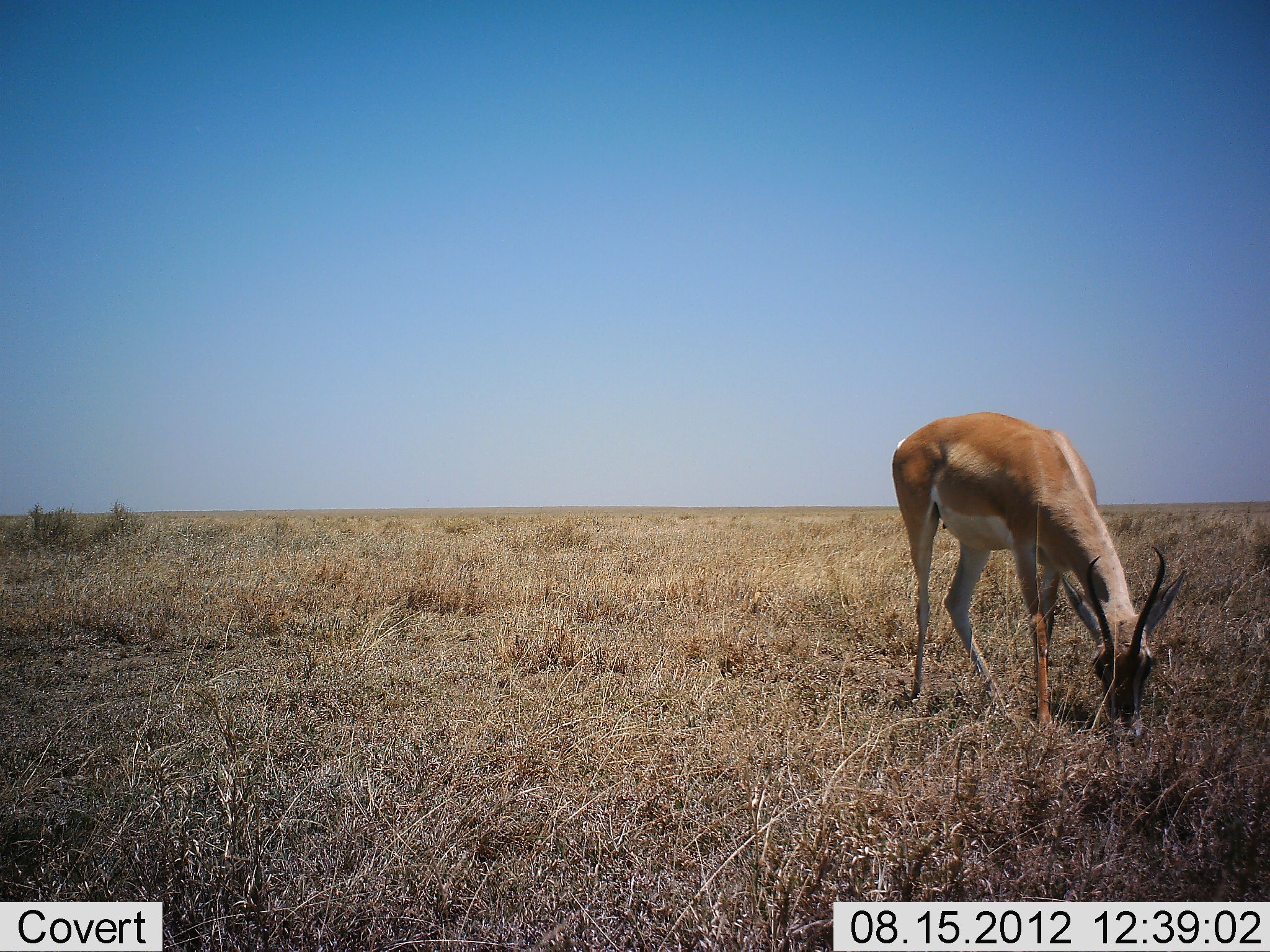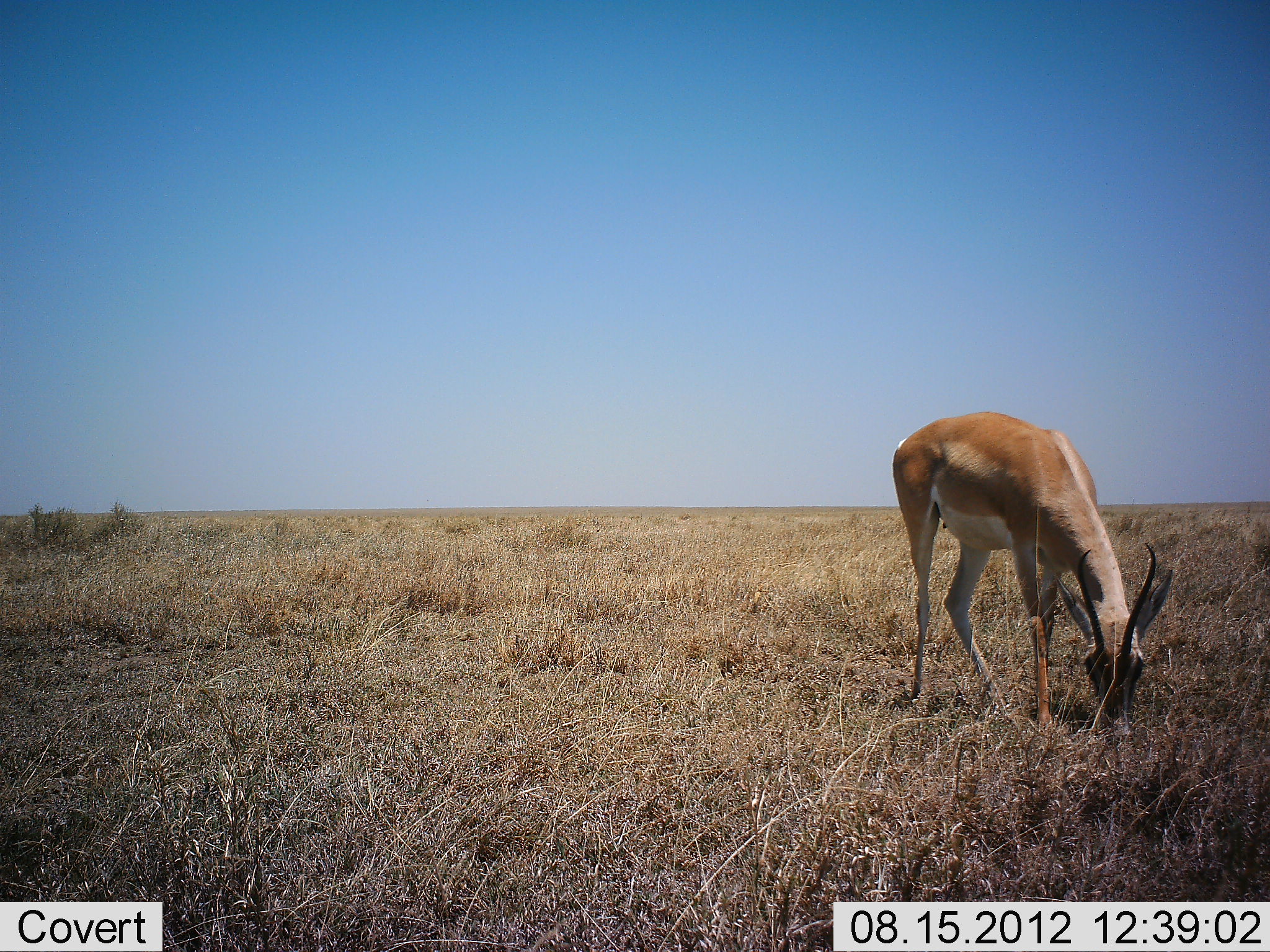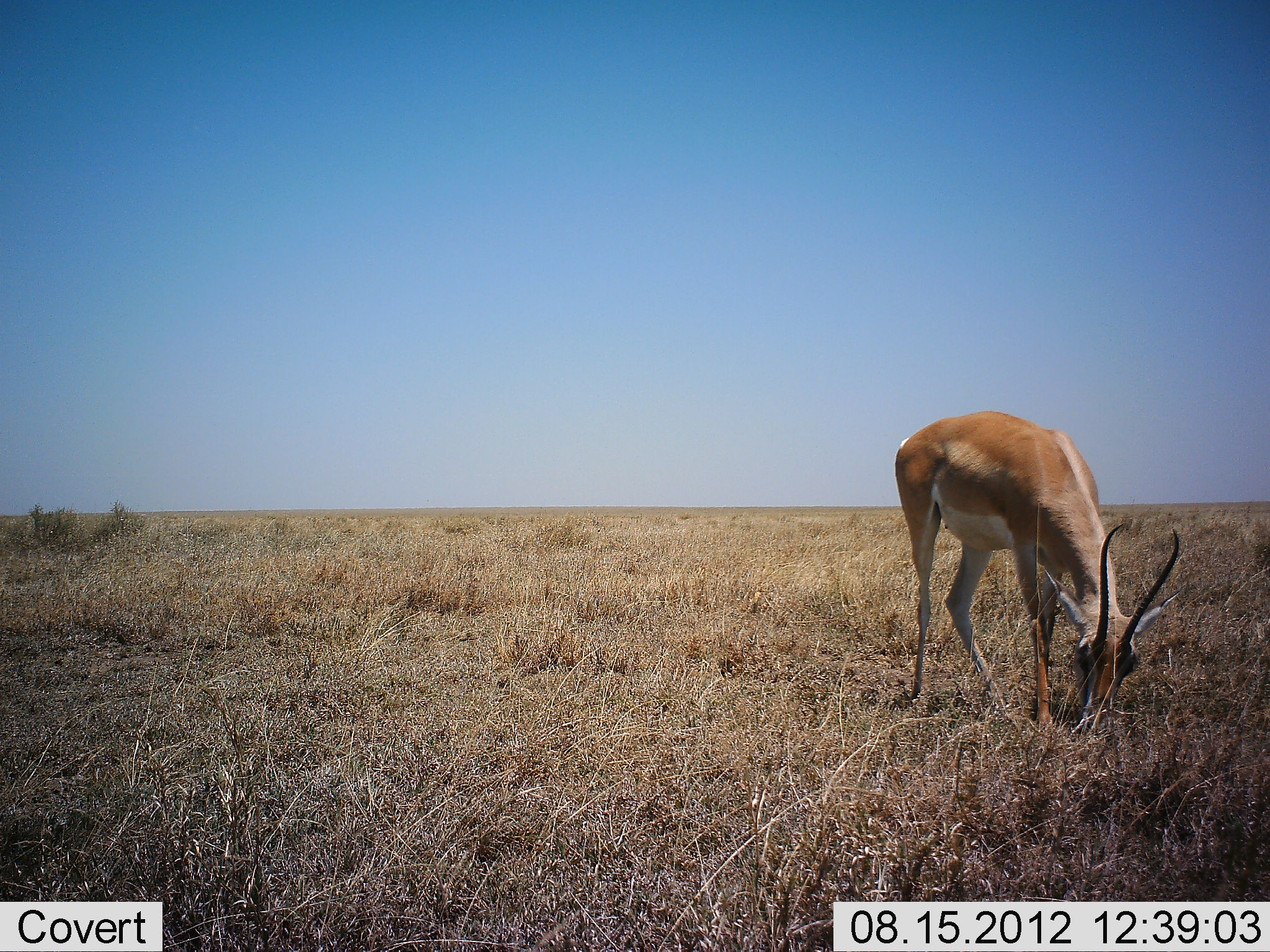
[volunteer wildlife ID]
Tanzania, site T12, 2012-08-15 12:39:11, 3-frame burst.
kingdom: Animalia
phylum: Chordata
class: Mammalia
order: Artiodactyla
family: Bovidae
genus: Nanger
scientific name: Nanger granti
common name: grant's gazelle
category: gazellegrants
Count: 1.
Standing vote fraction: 50%.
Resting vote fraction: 0%.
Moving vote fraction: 0%.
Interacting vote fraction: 0%.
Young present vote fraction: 0%.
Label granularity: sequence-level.